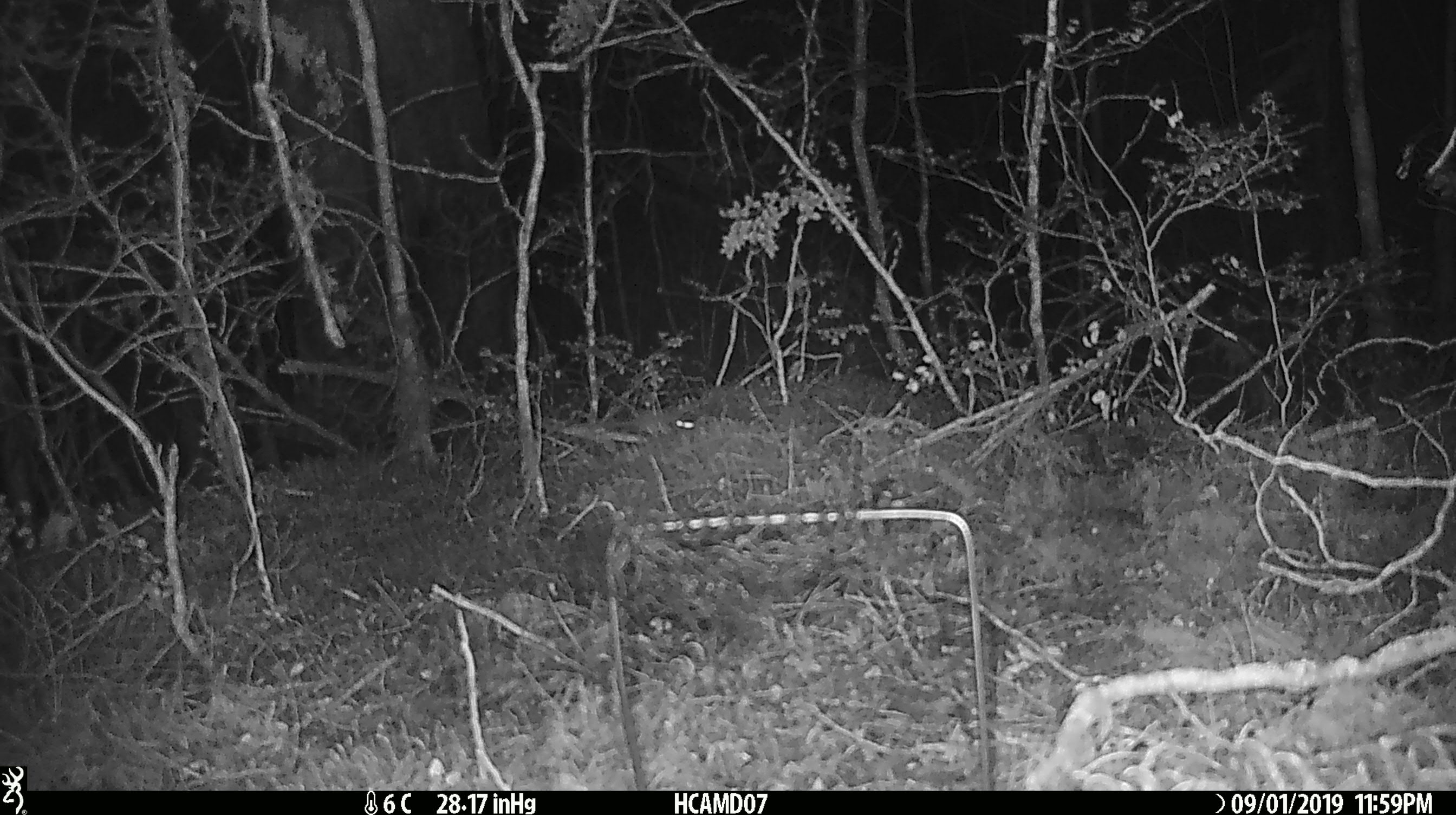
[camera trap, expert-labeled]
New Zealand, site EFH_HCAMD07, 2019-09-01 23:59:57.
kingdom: Animalia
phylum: Chordata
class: Mammalia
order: Rodentia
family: Muridae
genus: Mus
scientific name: Mus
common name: mouse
Mouse (Mus).